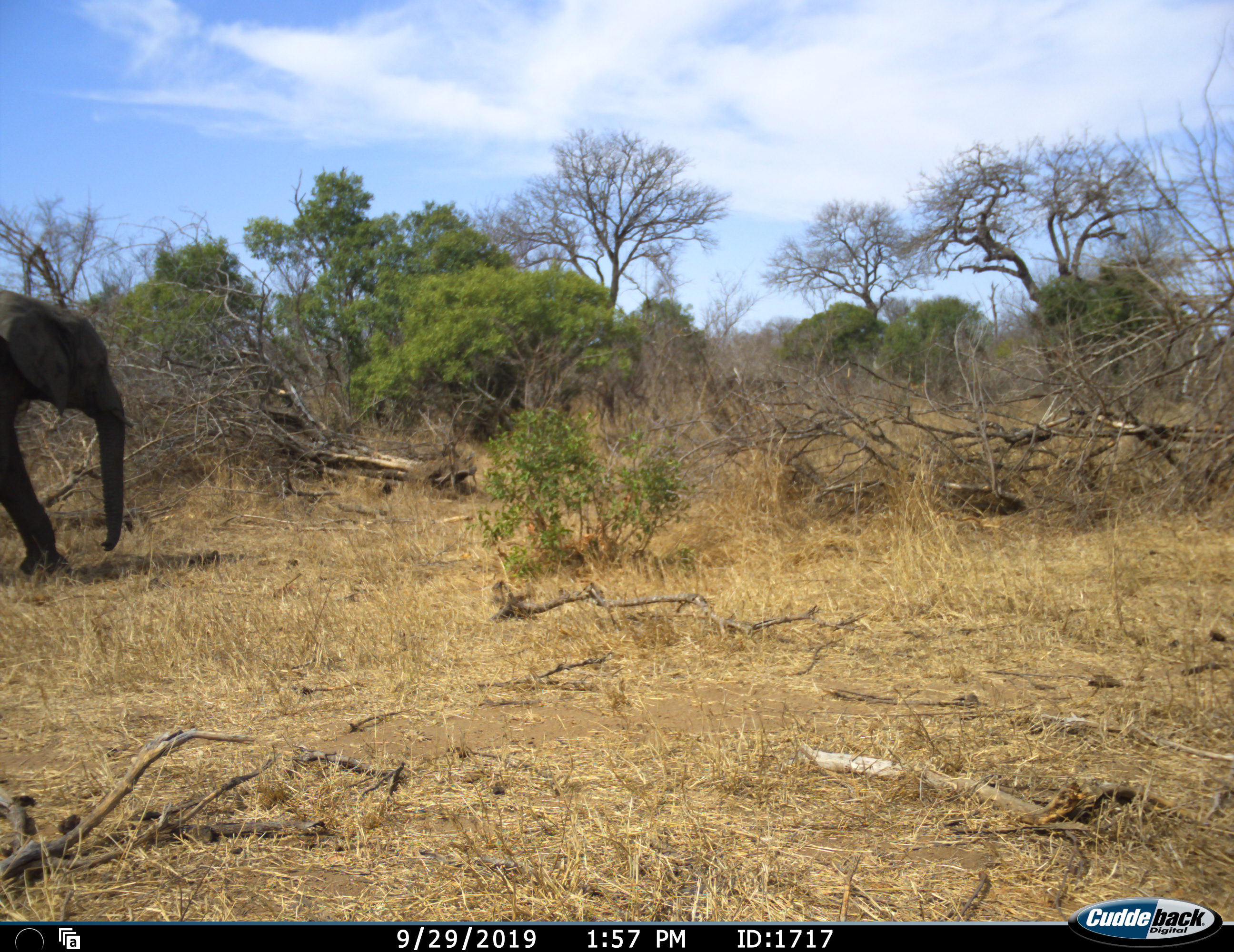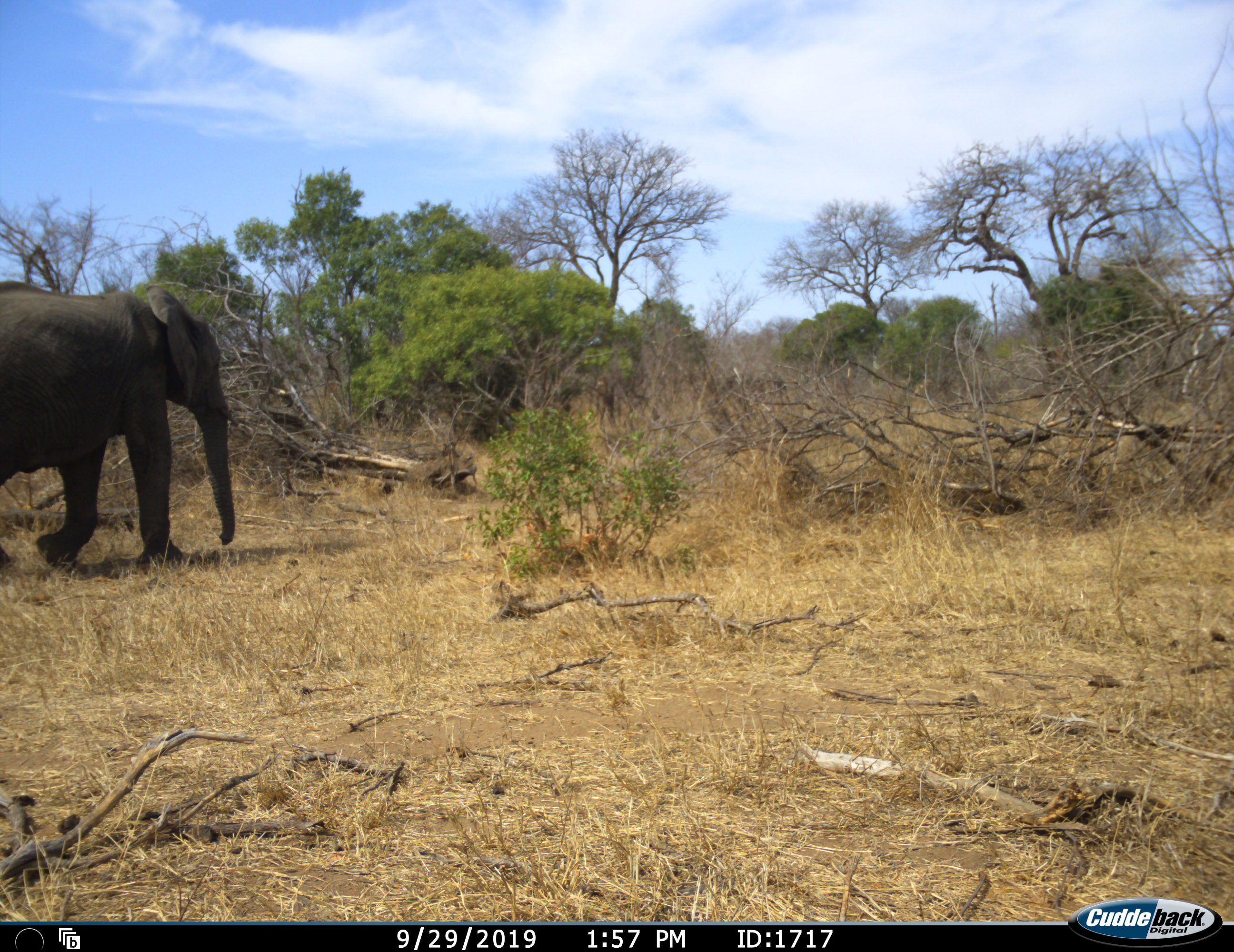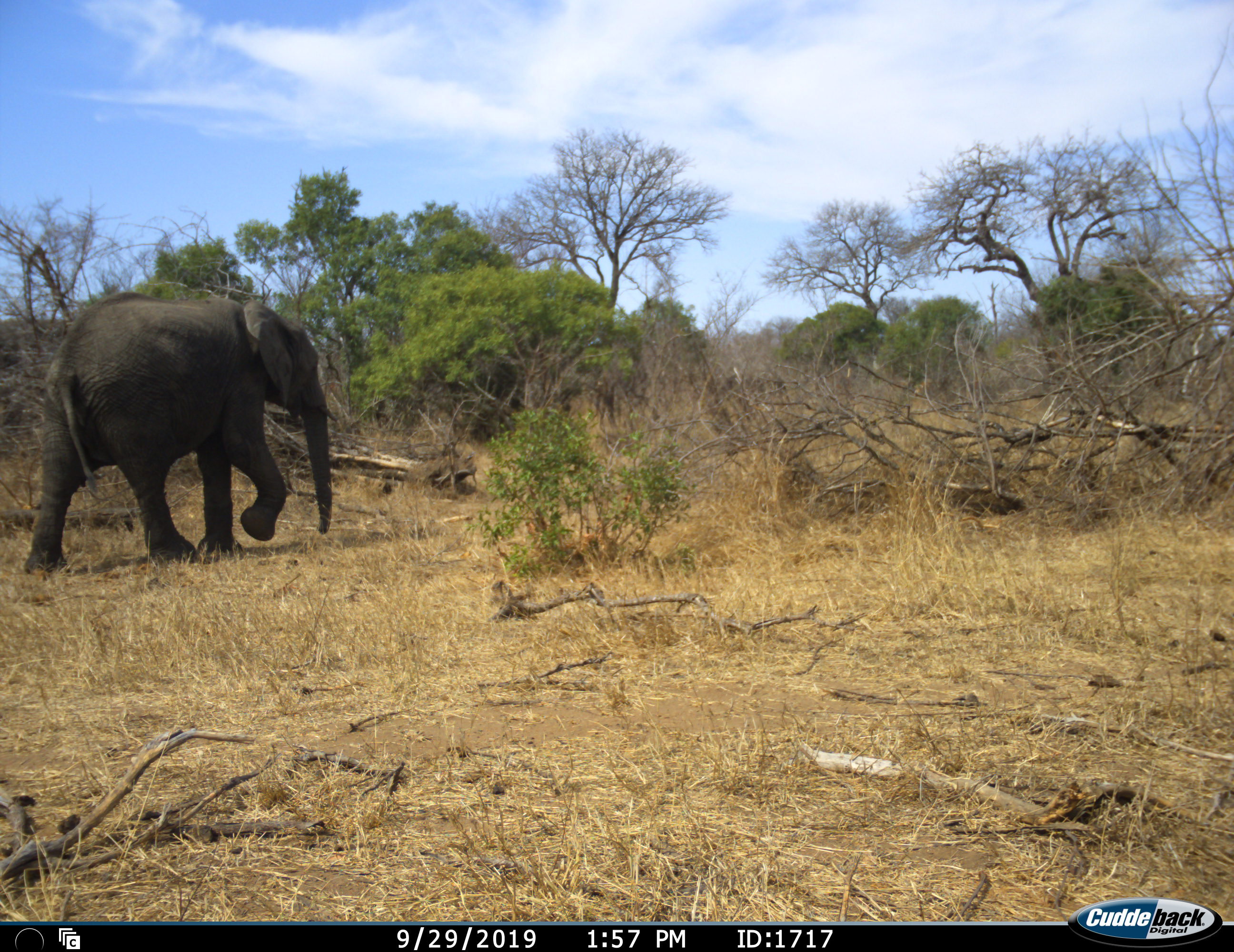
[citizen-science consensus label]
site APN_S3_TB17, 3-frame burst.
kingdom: Animalia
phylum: Chordata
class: Mammalia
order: Proboscidea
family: Elephantidae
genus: Loxodonta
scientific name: Loxodonta africana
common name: african bush elephant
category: elephant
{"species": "elephant (african bush elephant) (Loxodonta africana)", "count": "1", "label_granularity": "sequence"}